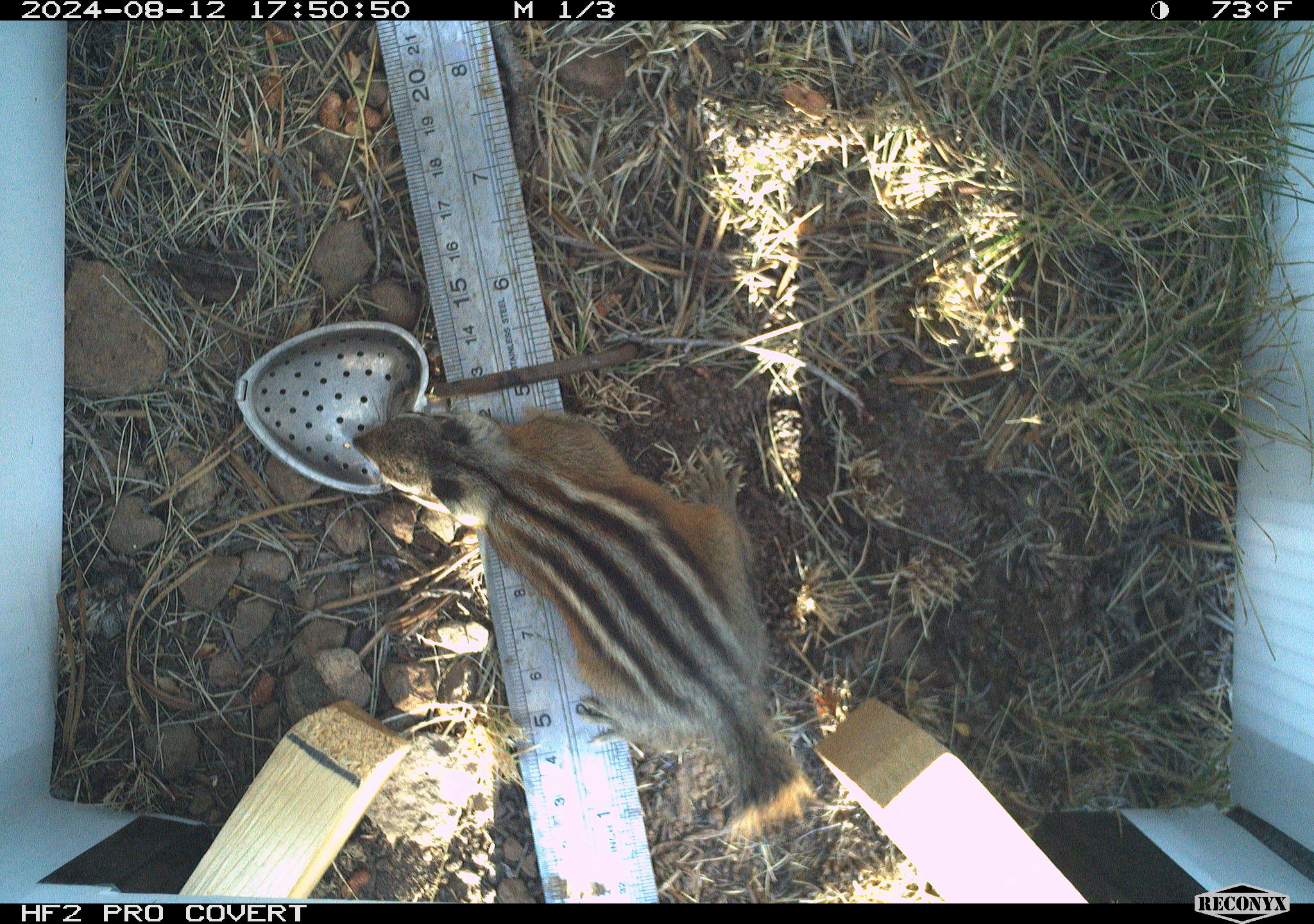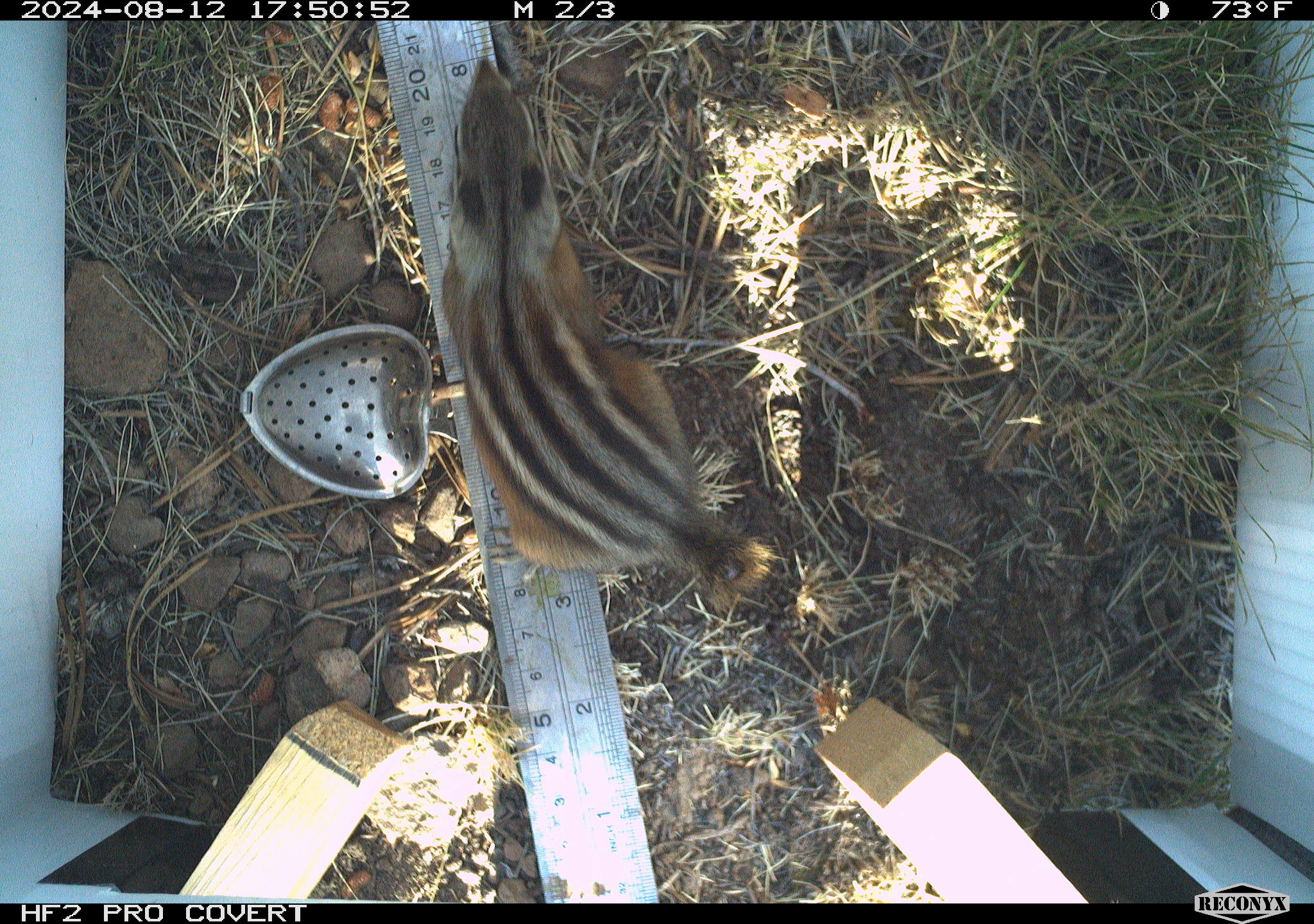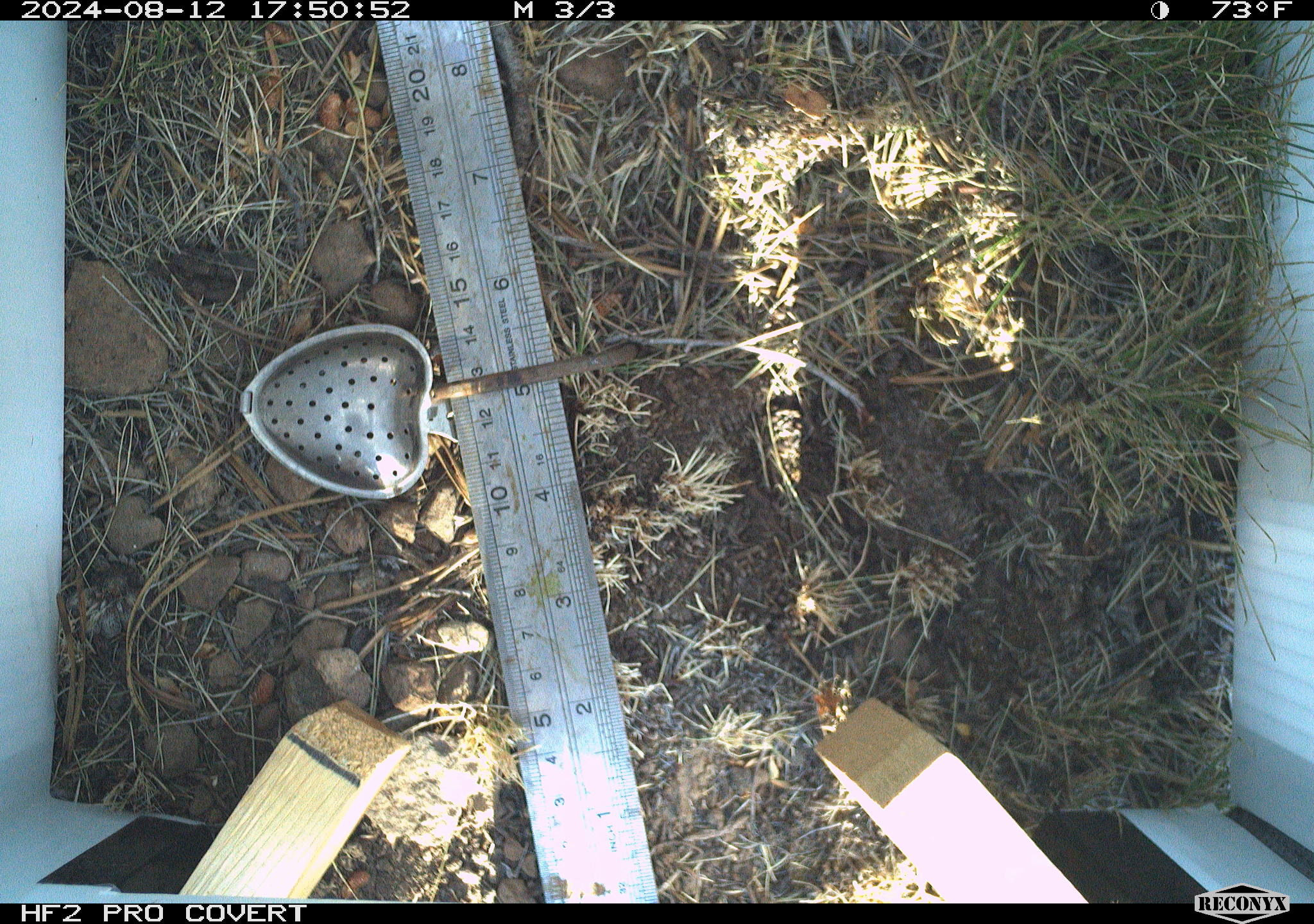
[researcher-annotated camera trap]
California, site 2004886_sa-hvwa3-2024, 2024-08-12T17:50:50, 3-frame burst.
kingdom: Animalia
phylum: Chordata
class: Mammalia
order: Rodentia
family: Sciuridae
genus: Neotamias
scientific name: Neotamias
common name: western chipmunks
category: neotamias species